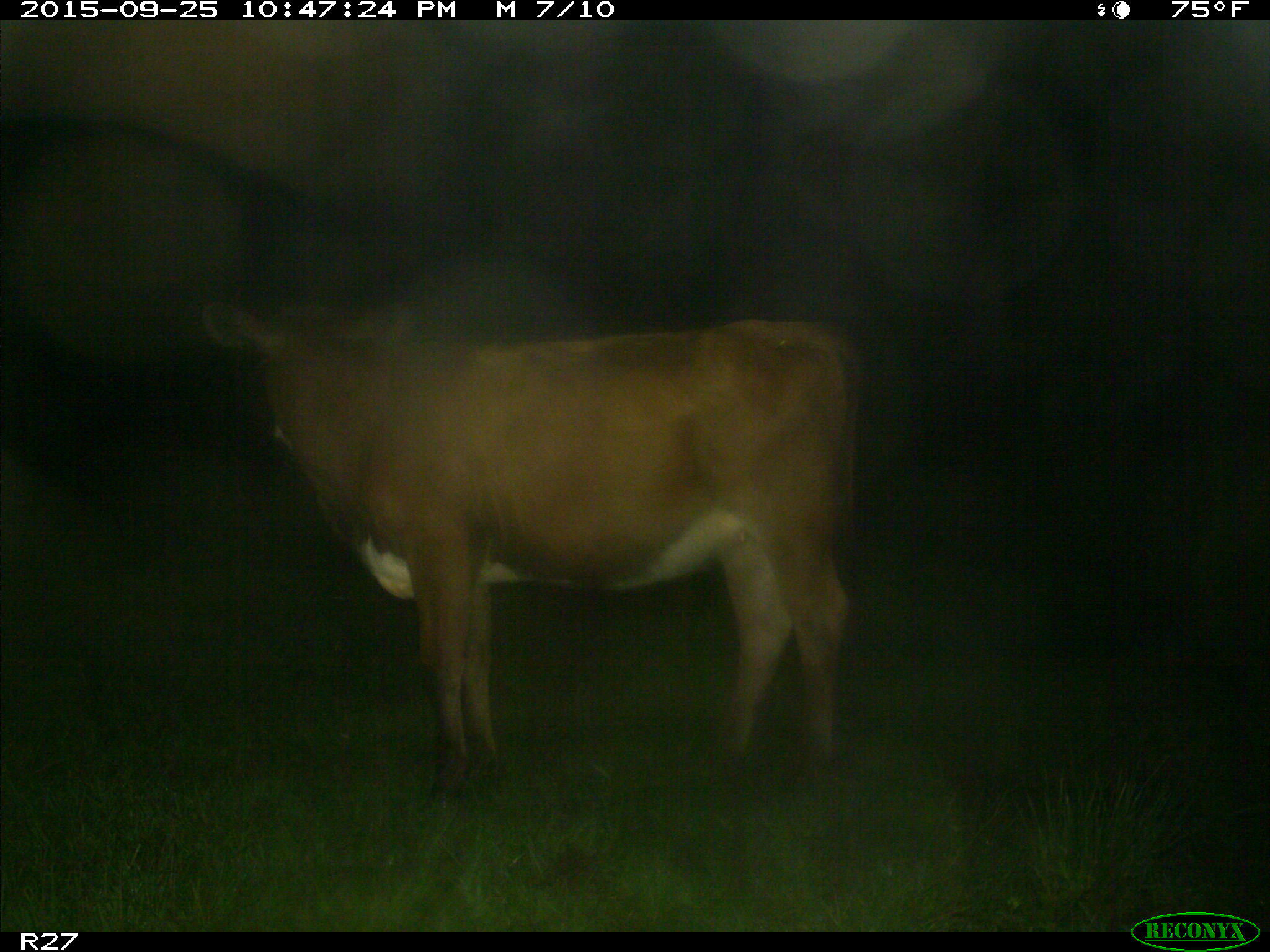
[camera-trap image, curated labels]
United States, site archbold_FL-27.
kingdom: Animalia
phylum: Chordata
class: Mammalia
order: Artiodactyla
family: Bovidae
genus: Bos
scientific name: Bos taurus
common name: domestic cow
Bos taurus (domestic cow).